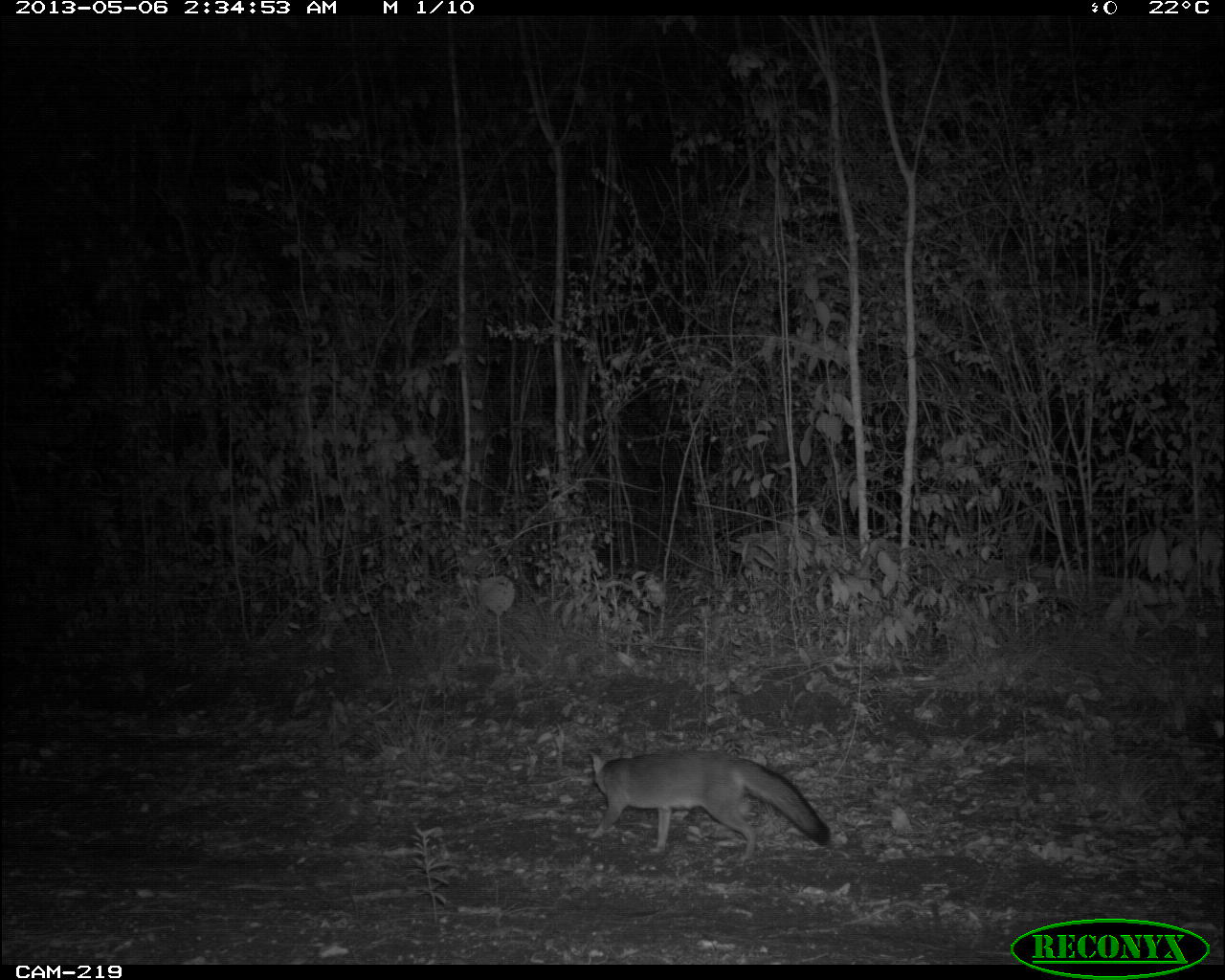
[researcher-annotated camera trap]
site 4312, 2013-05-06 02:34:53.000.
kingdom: Animalia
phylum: Chordata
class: Mammalia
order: Carnivora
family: Canidae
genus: Urocyon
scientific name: Urocyon cinereoargenteus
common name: gray fox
Urocyon cinereoargenteus (gray fox), count 1.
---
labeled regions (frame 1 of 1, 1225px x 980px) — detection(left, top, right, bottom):
urocyon cinereoargenteus: detection(586, 748, 832, 861)